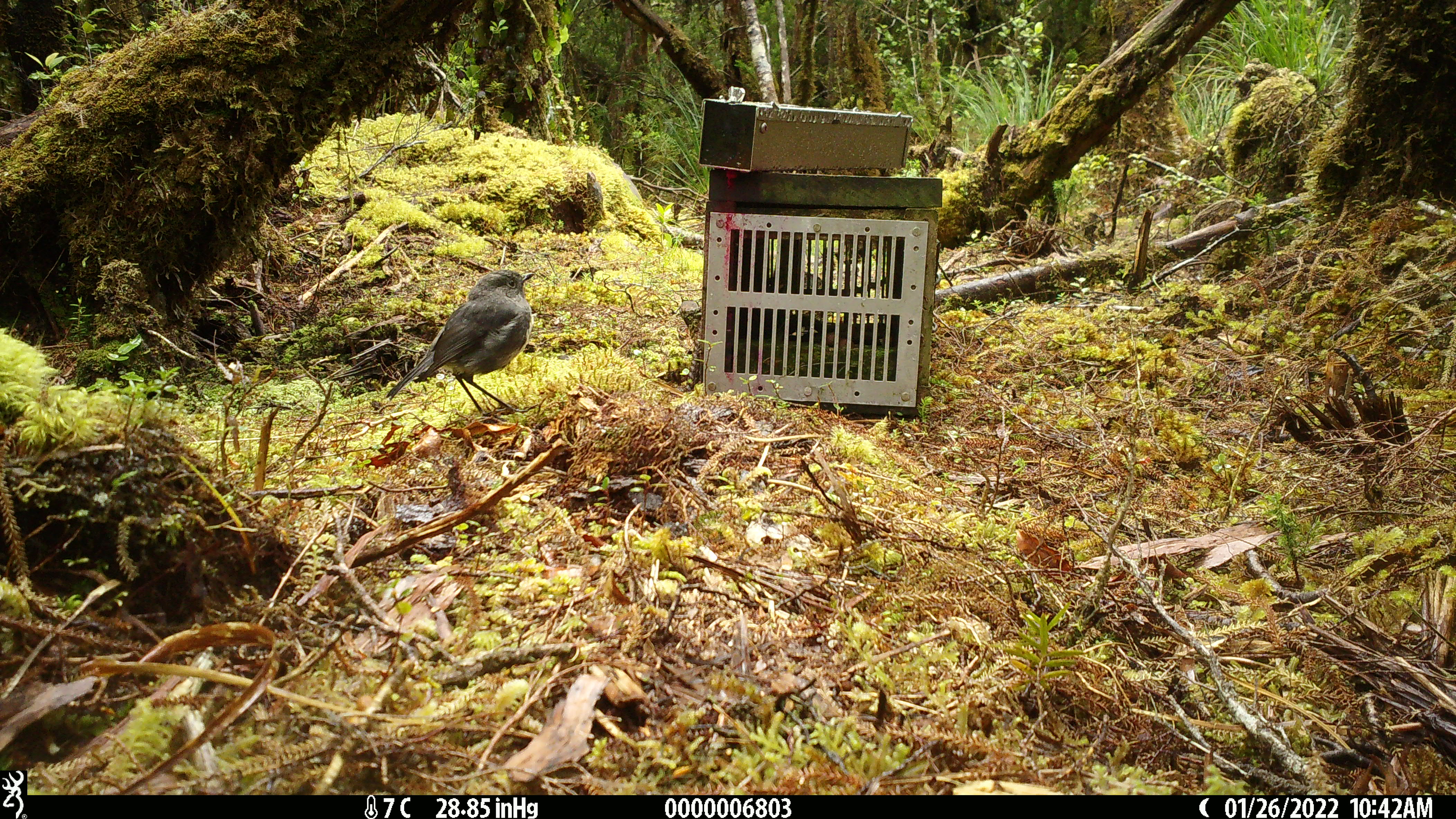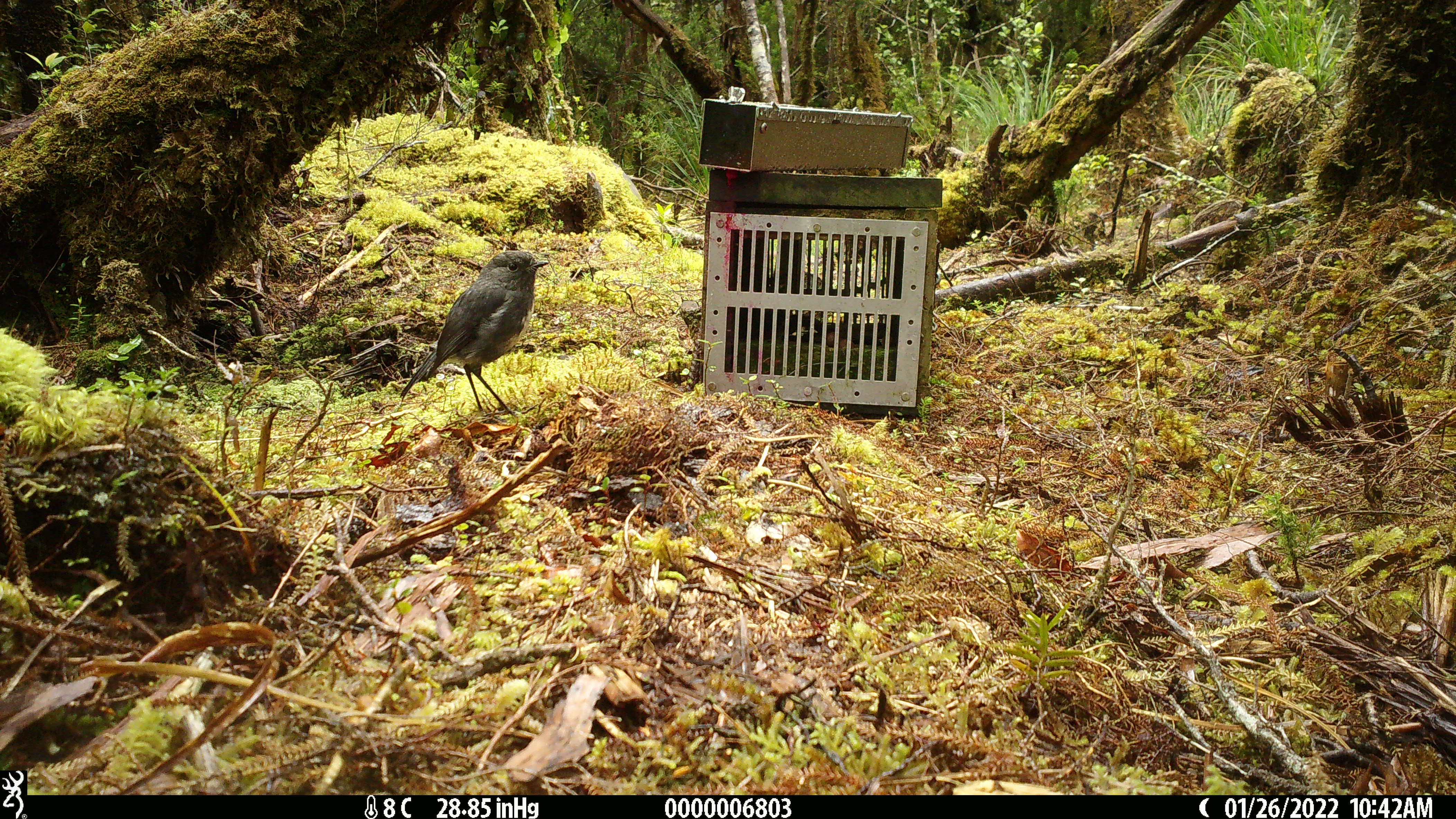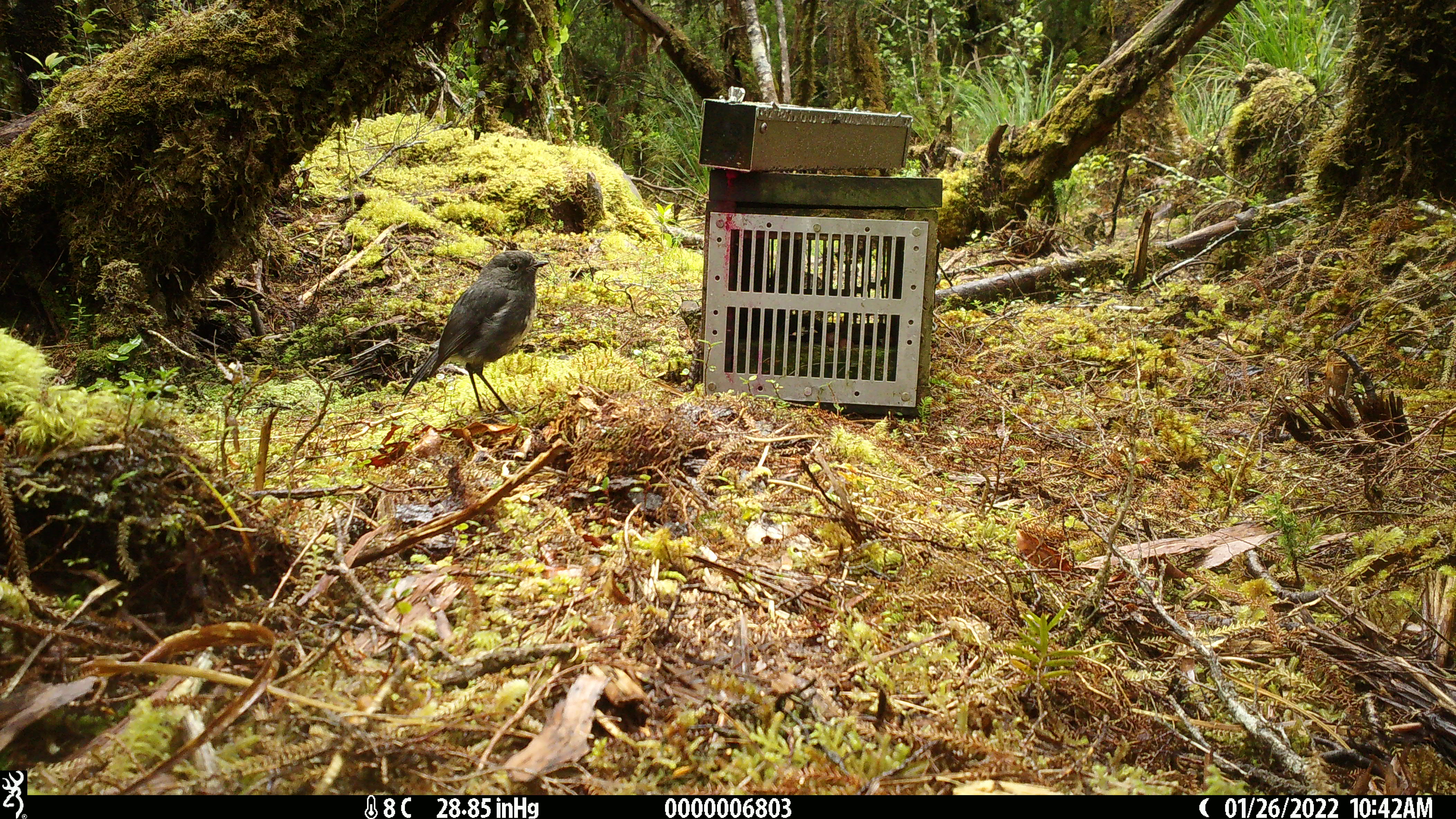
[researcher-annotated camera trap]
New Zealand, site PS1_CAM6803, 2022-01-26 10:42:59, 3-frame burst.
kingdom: Animalia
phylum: Chordata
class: Aves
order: Passeriformes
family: Petroicidae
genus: Petroica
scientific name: Petroica australis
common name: new zealand robin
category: robin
Robin (new zealand robin) (Petroica australis).